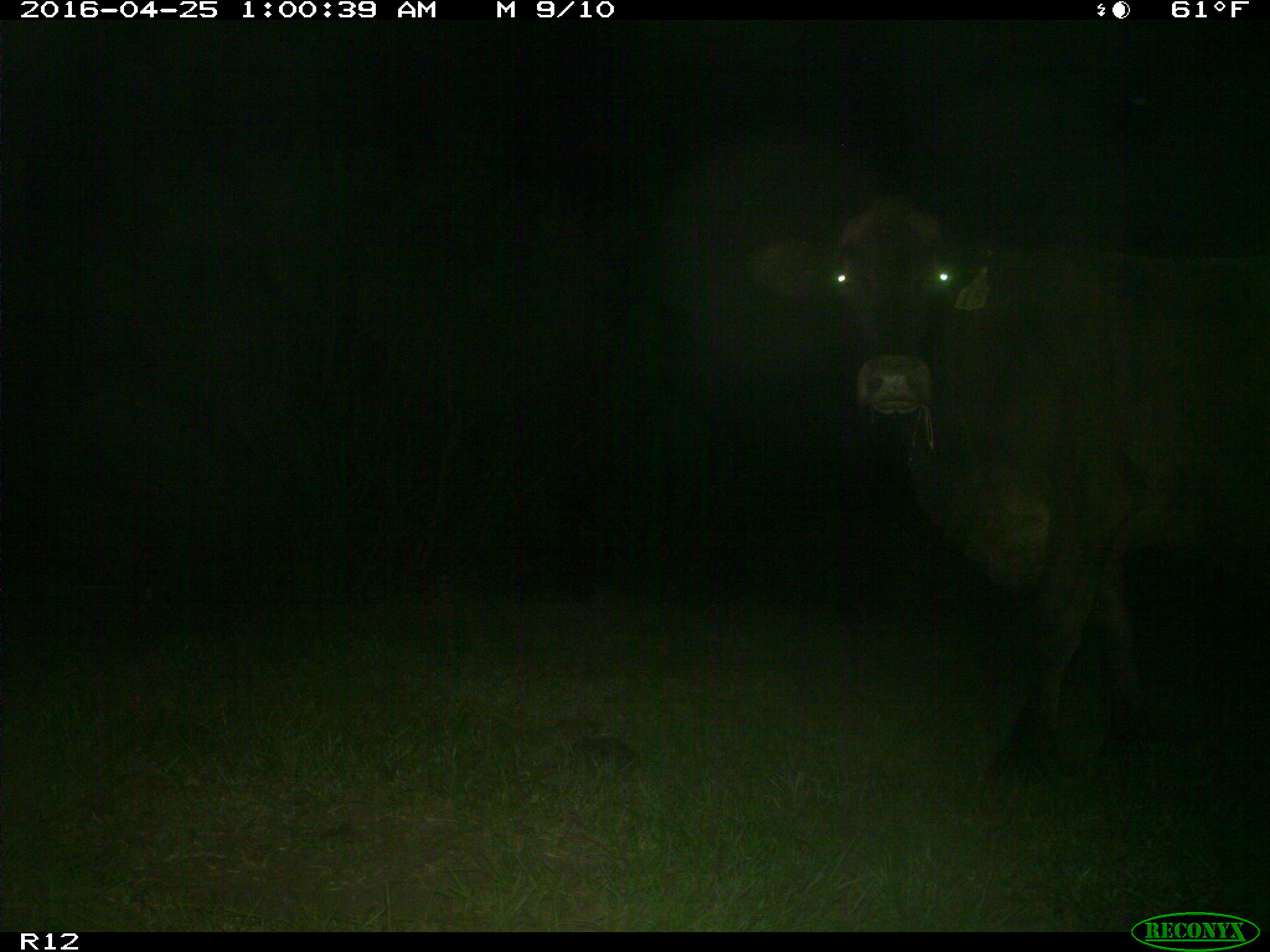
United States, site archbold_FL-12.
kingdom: Animalia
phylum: Chordata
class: Mammalia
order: Artiodactyla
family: Bovidae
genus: Bos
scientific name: Bos taurus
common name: domestic cow